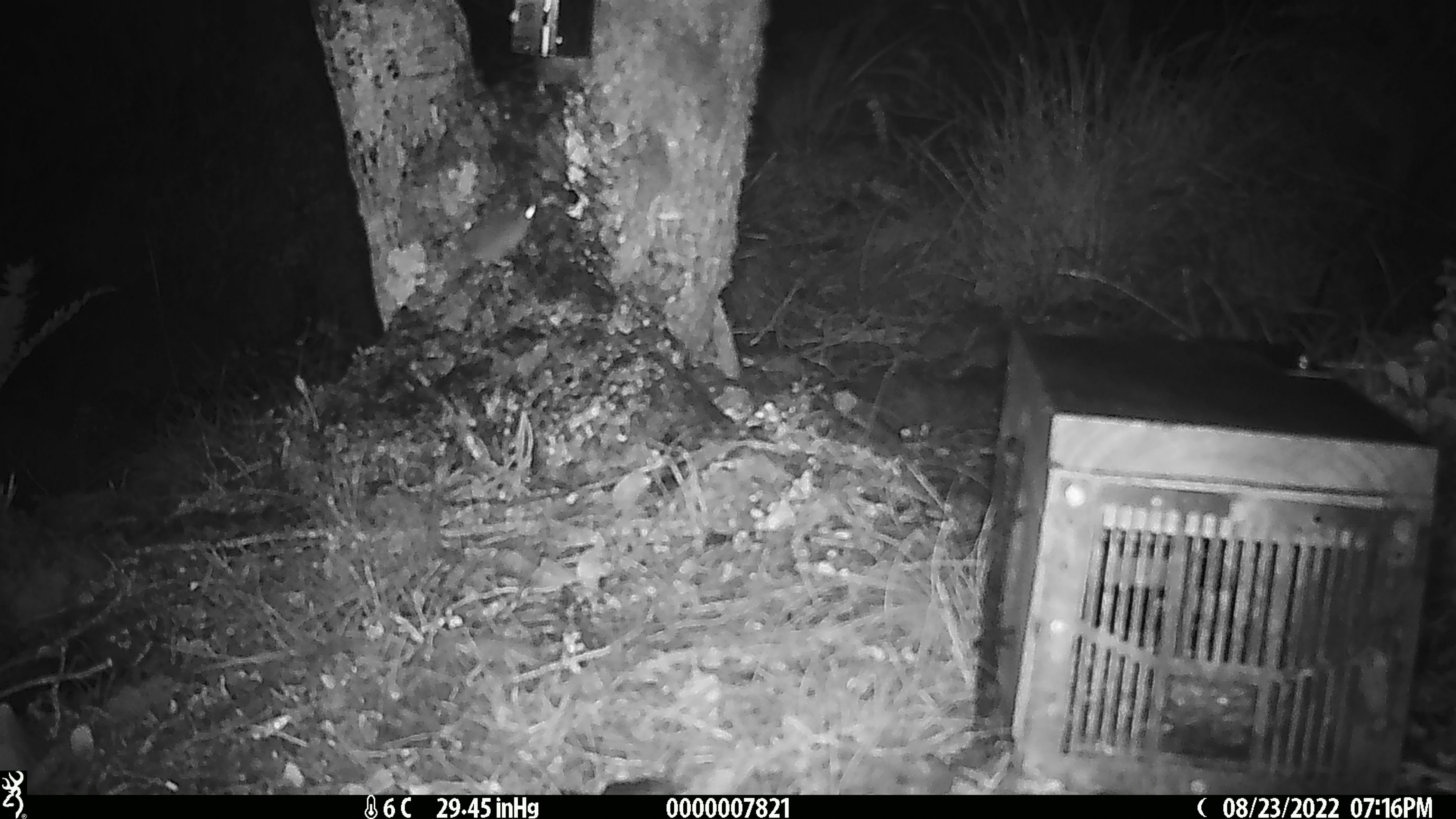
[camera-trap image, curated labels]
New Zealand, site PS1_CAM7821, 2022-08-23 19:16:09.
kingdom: Animalia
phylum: Chordata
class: Mammalia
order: Rodentia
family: Muridae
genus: Mus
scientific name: Mus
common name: mouse